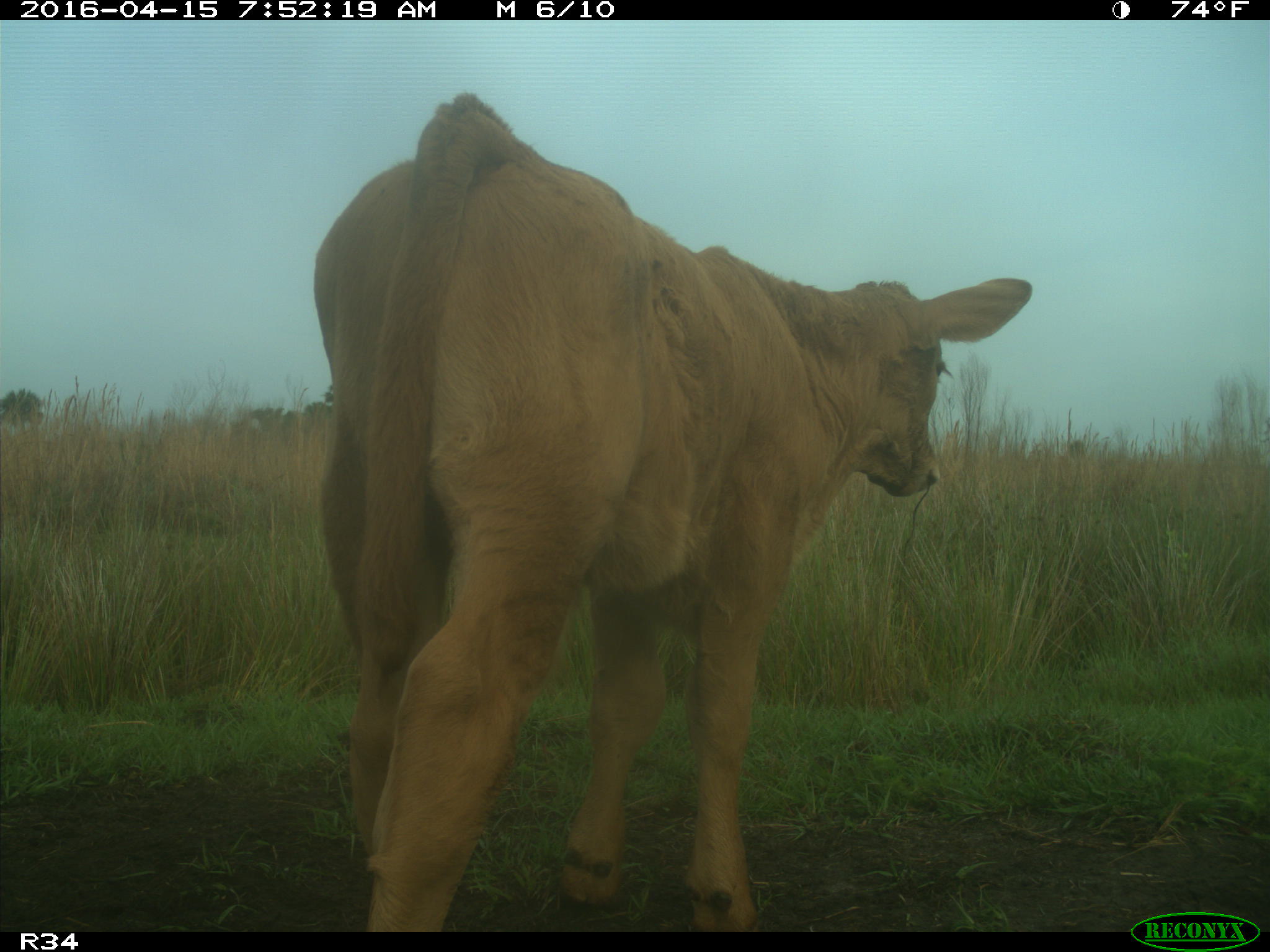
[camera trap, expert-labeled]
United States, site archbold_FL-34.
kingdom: Animalia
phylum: Chordata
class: Mammalia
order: Artiodactyla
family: Bovidae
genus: Bos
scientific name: Bos taurus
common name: domestic cow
Bos taurus (domestic cow).